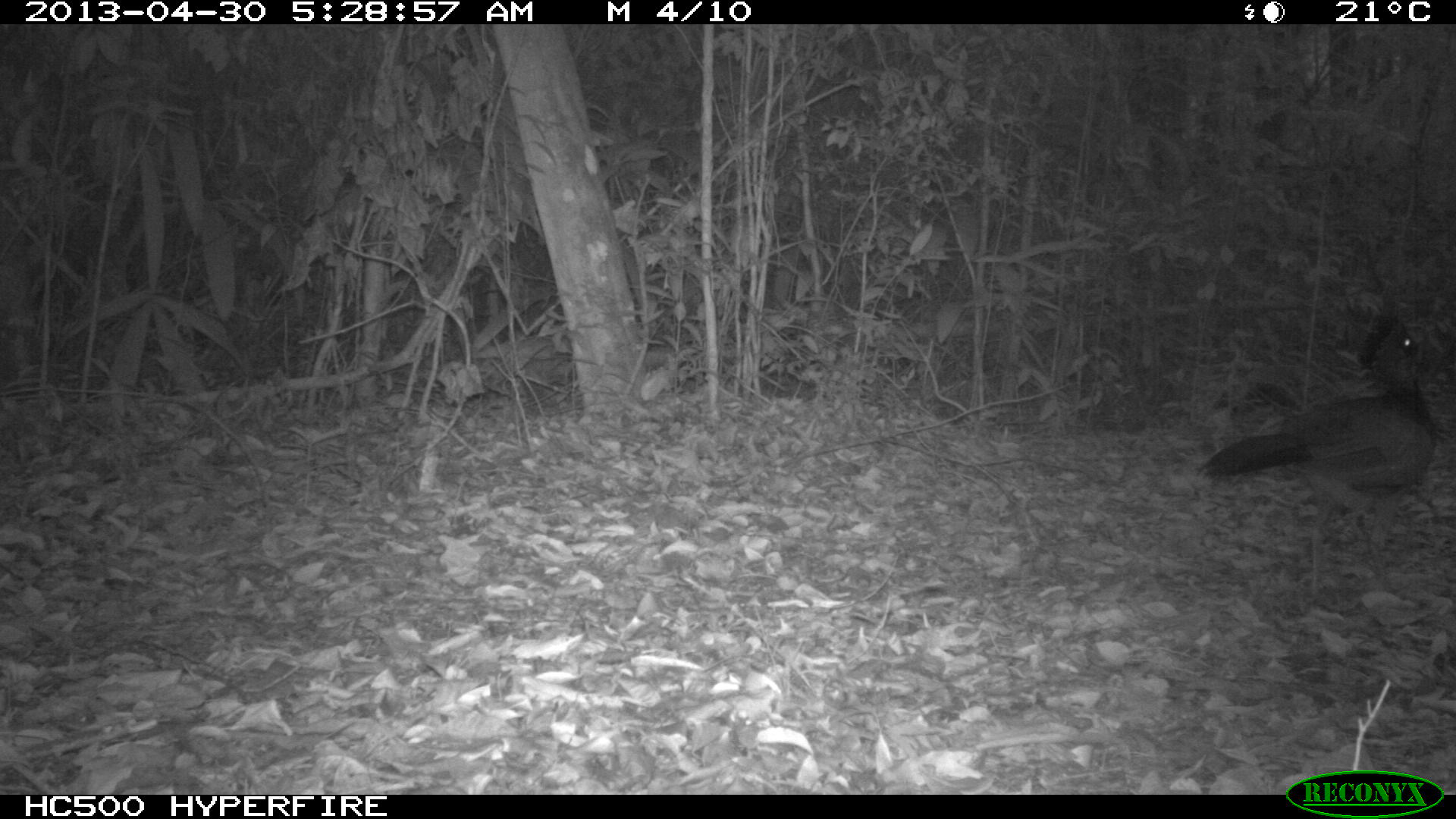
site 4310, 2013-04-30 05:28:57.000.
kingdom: Animalia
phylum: Chordata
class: Aves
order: Galliformes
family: Cracidae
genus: Crax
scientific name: Crax rubra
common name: great curassow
Crax rubra (great curassow), count 1, sex female.